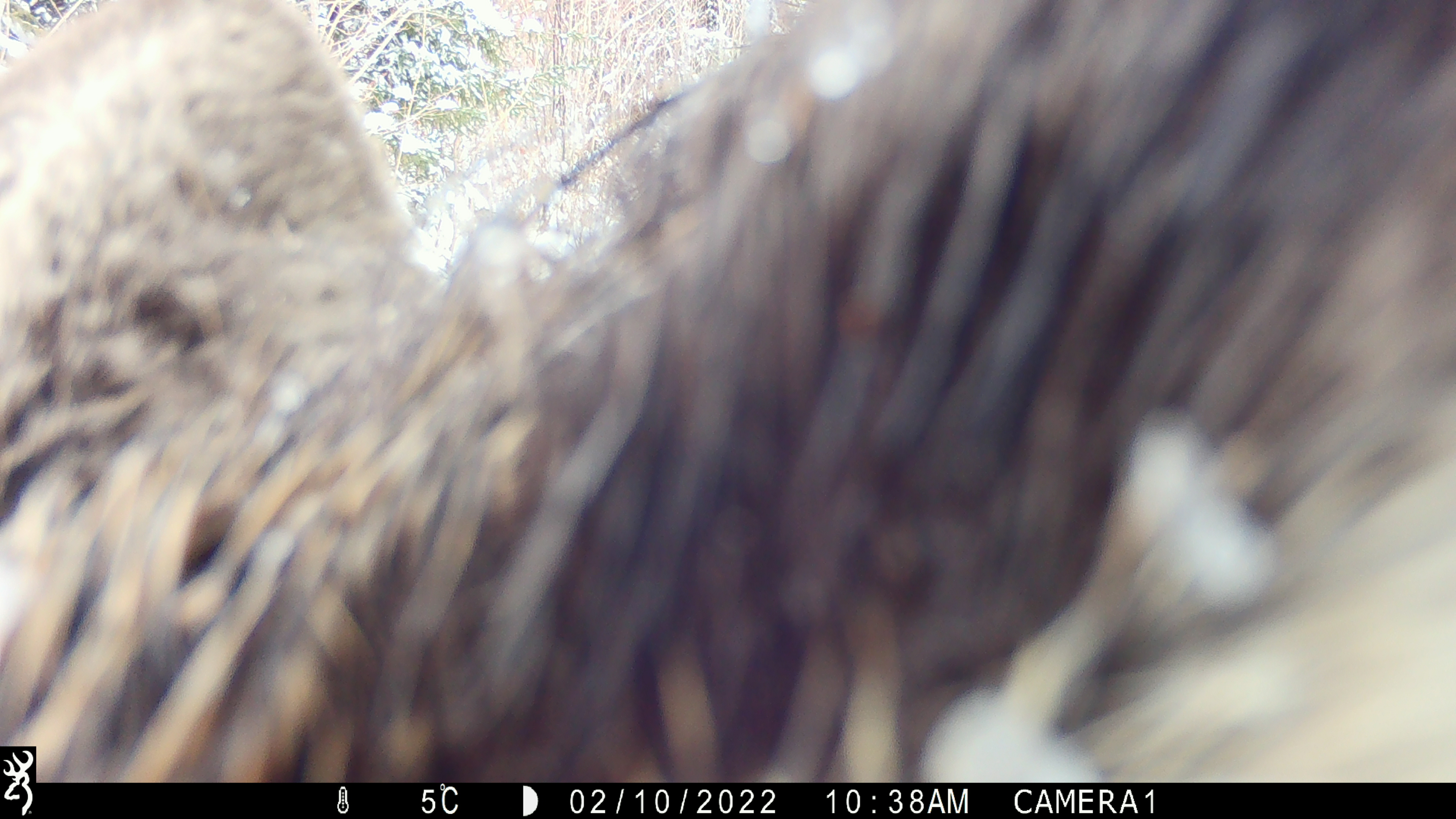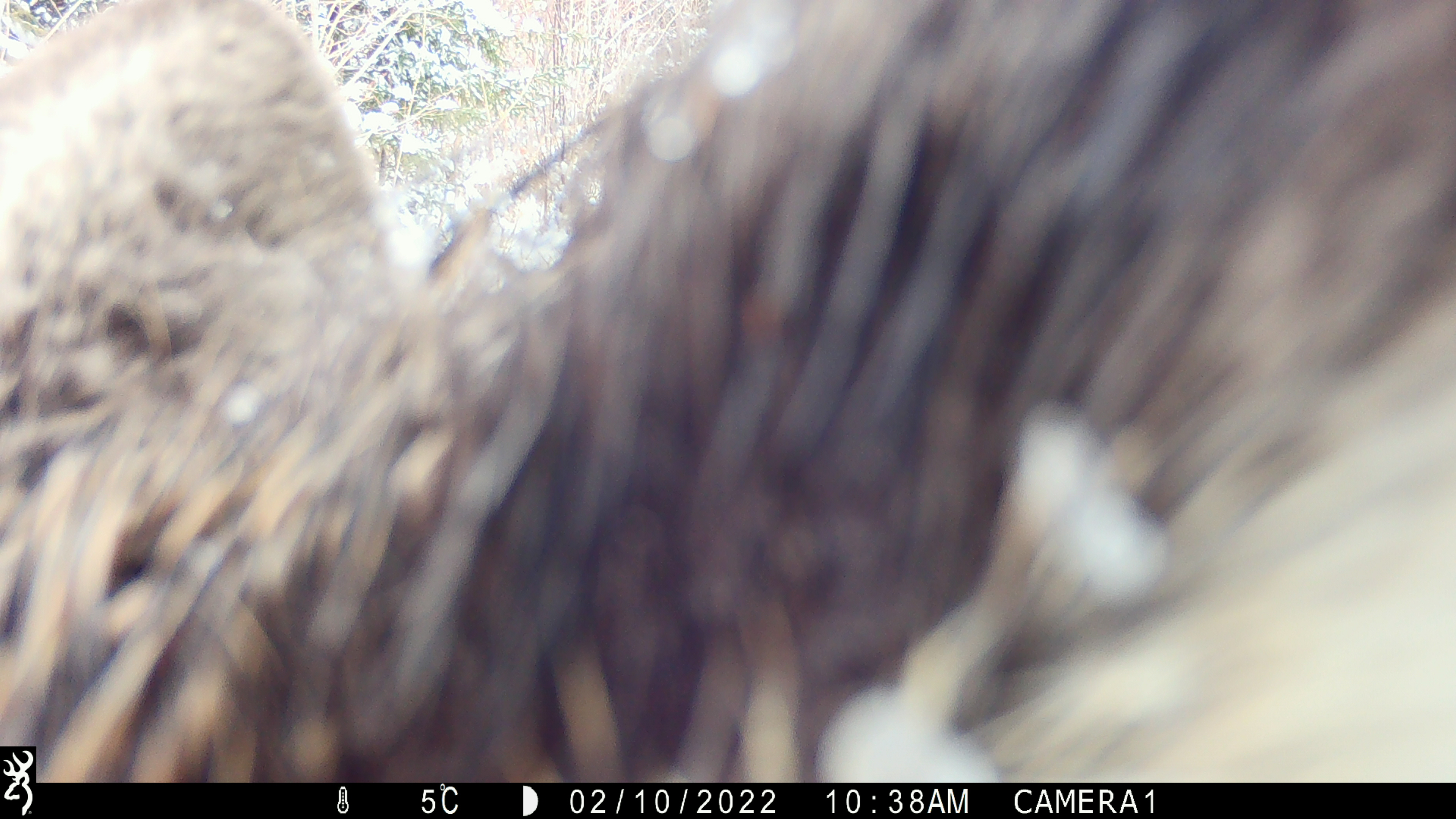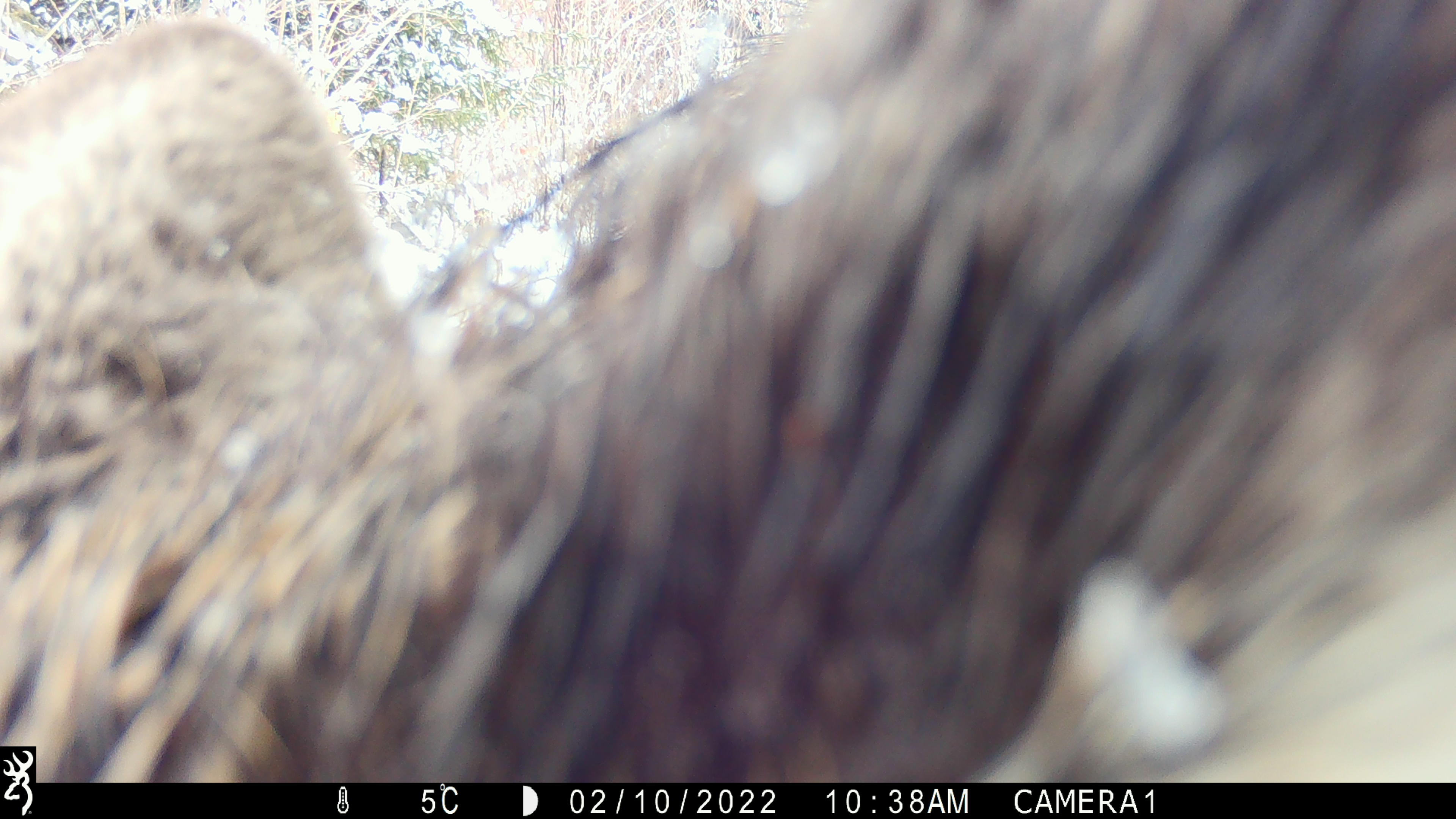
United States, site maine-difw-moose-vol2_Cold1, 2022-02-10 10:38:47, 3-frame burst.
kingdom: Animalia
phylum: Chordata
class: Mammalia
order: Artiodactyla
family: Cervidae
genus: Alces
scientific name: Alces alces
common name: moose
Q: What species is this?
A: Moose (Alces alces).